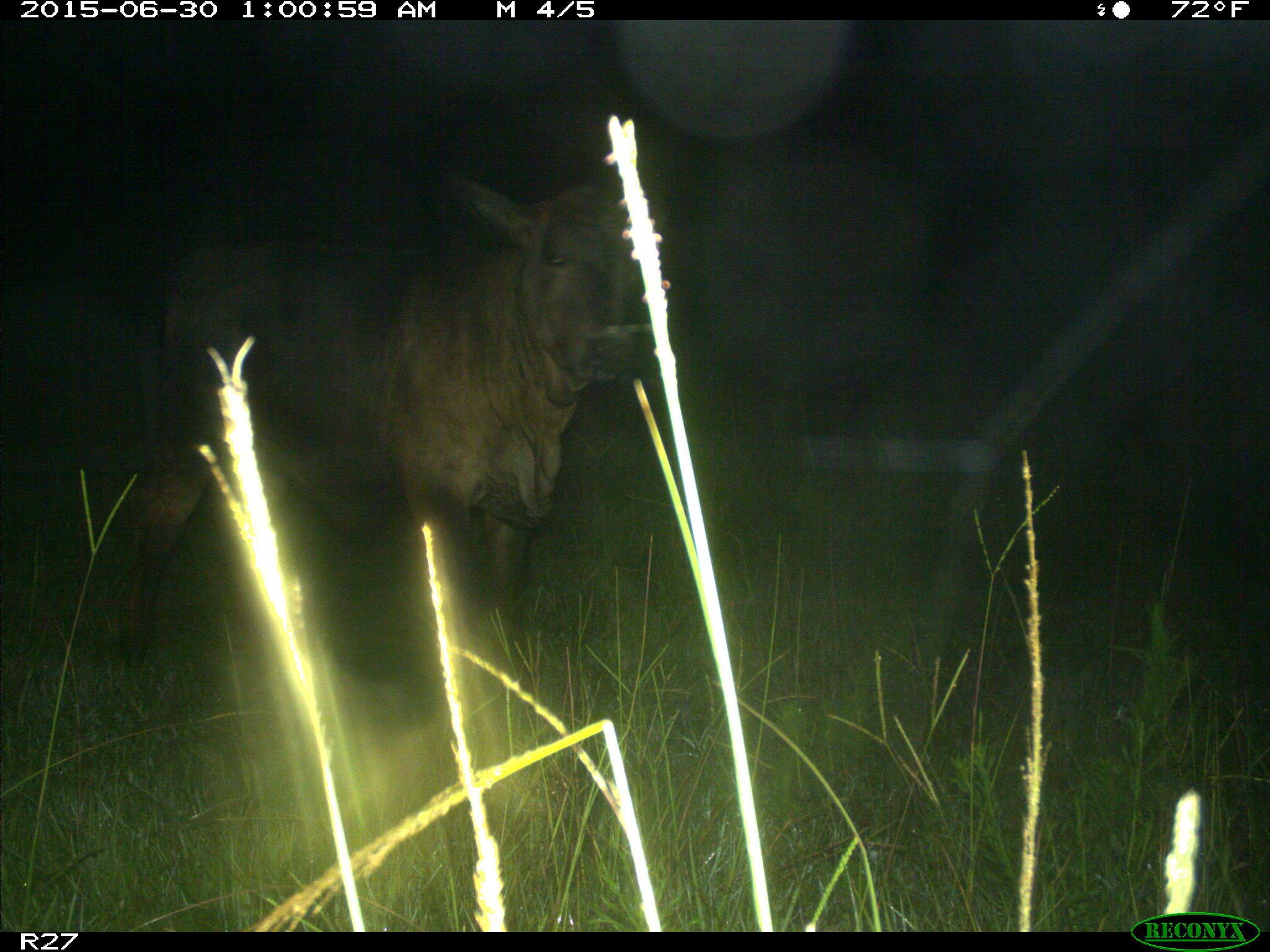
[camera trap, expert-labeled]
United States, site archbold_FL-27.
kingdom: Animalia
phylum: Chordata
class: Mammalia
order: Artiodactyla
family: Bovidae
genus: Bos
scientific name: Bos taurus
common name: domestic cow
Bos taurus (domestic cow).